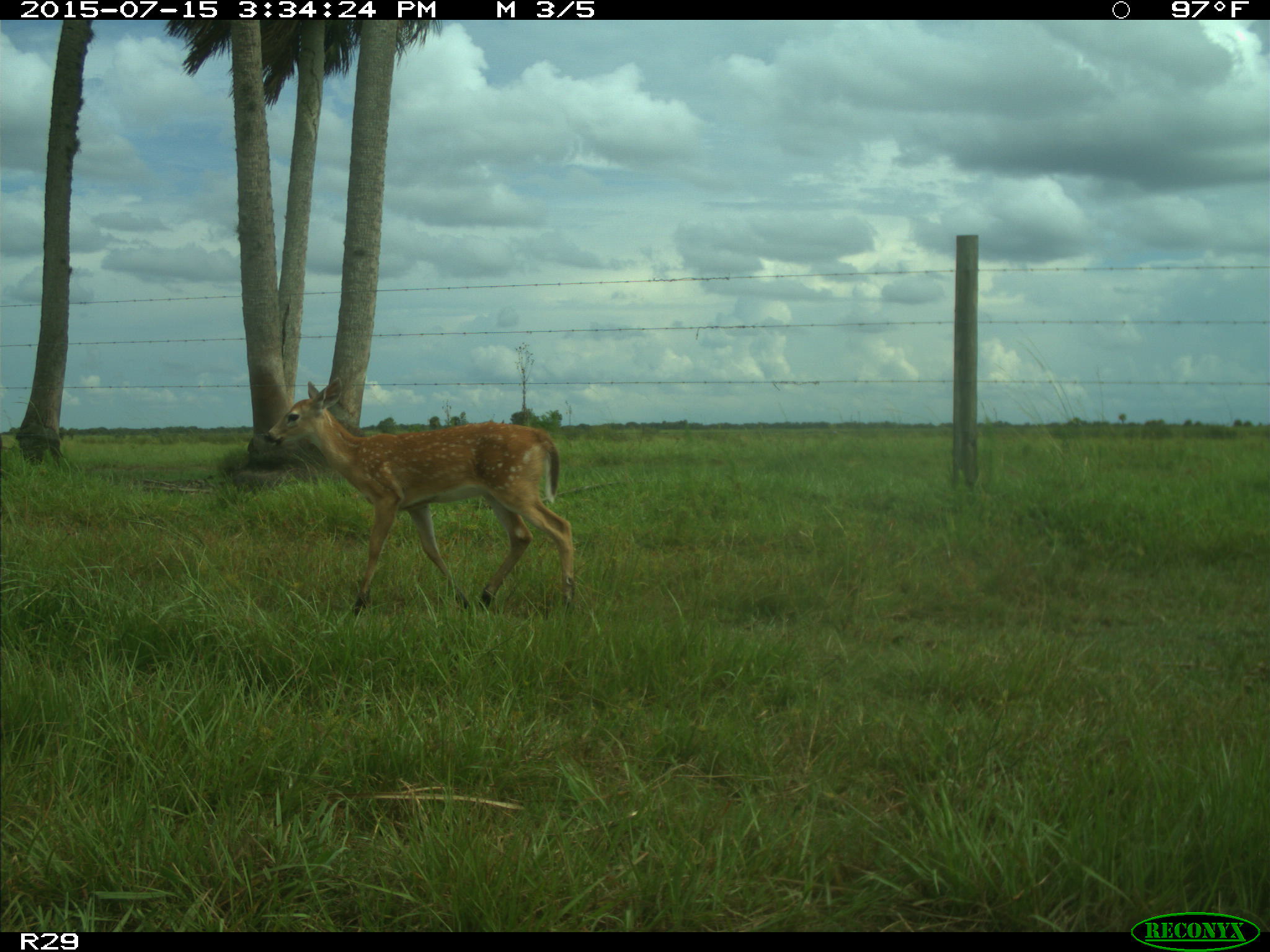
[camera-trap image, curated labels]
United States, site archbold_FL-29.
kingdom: Animalia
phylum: Chordata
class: Mammalia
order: Artiodactyla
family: Cervidae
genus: Odocoileus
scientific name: Odocoileus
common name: deer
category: unidentified deer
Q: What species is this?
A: Unidentified deer (deer) (Odocoileus).